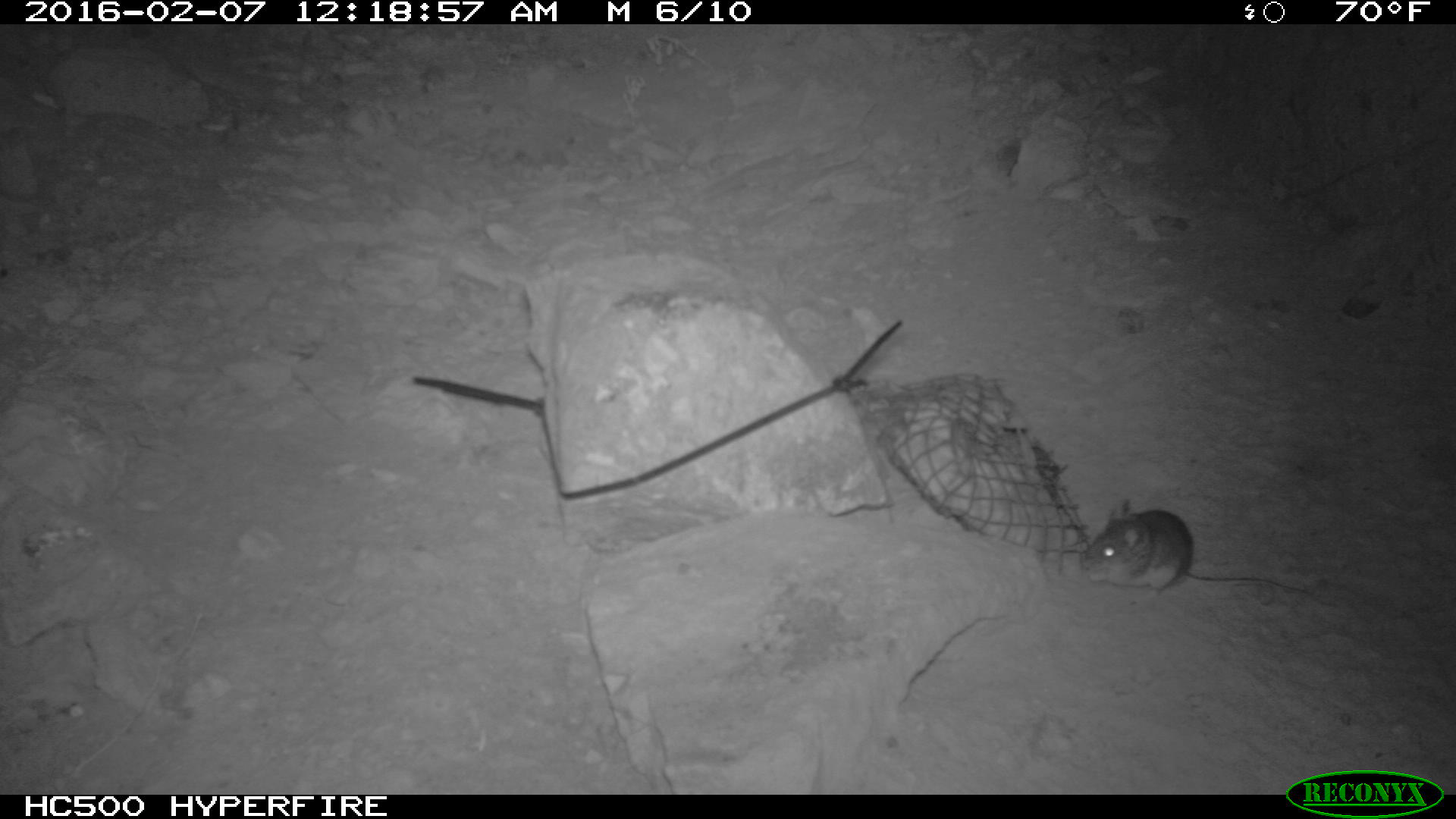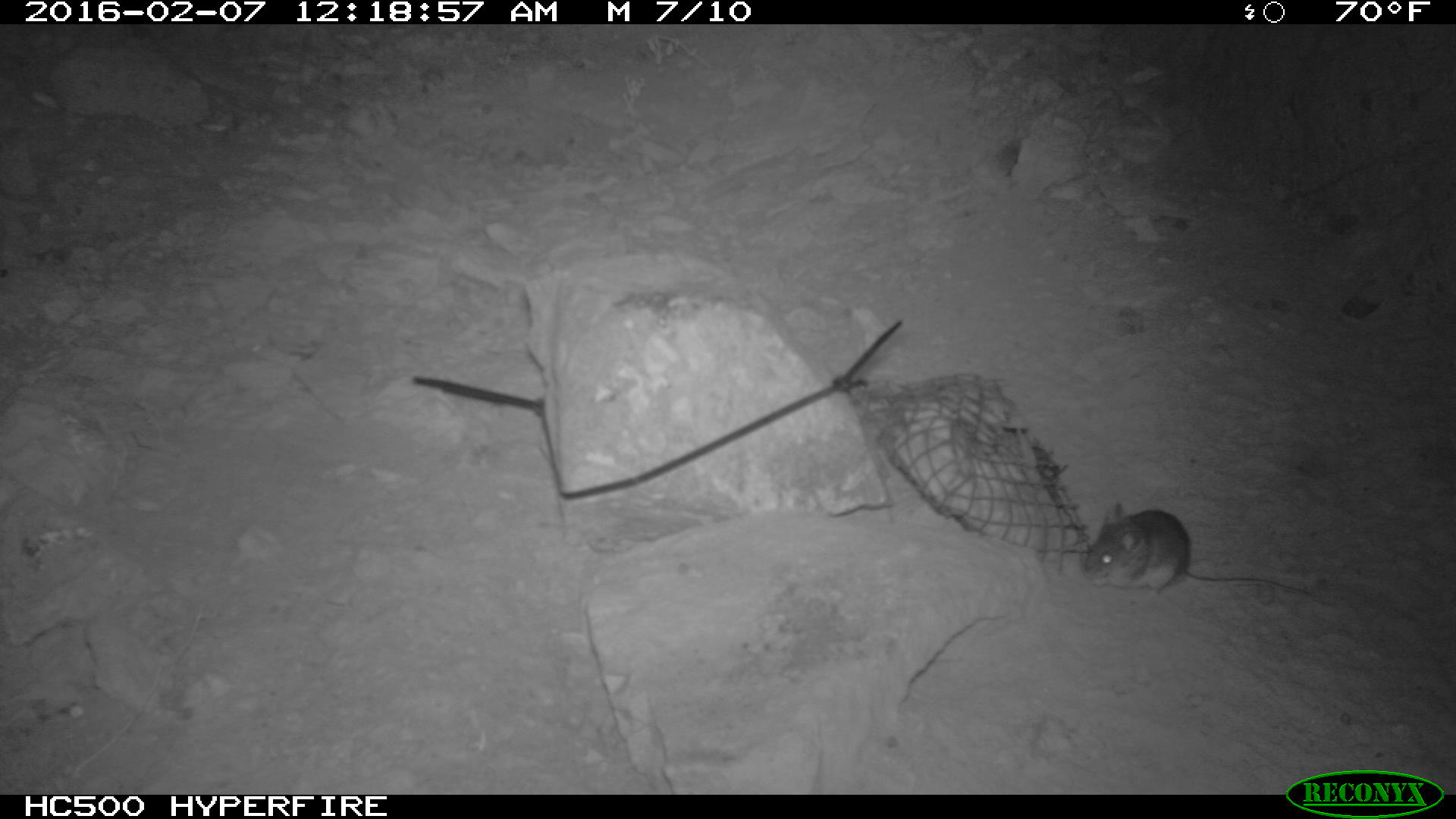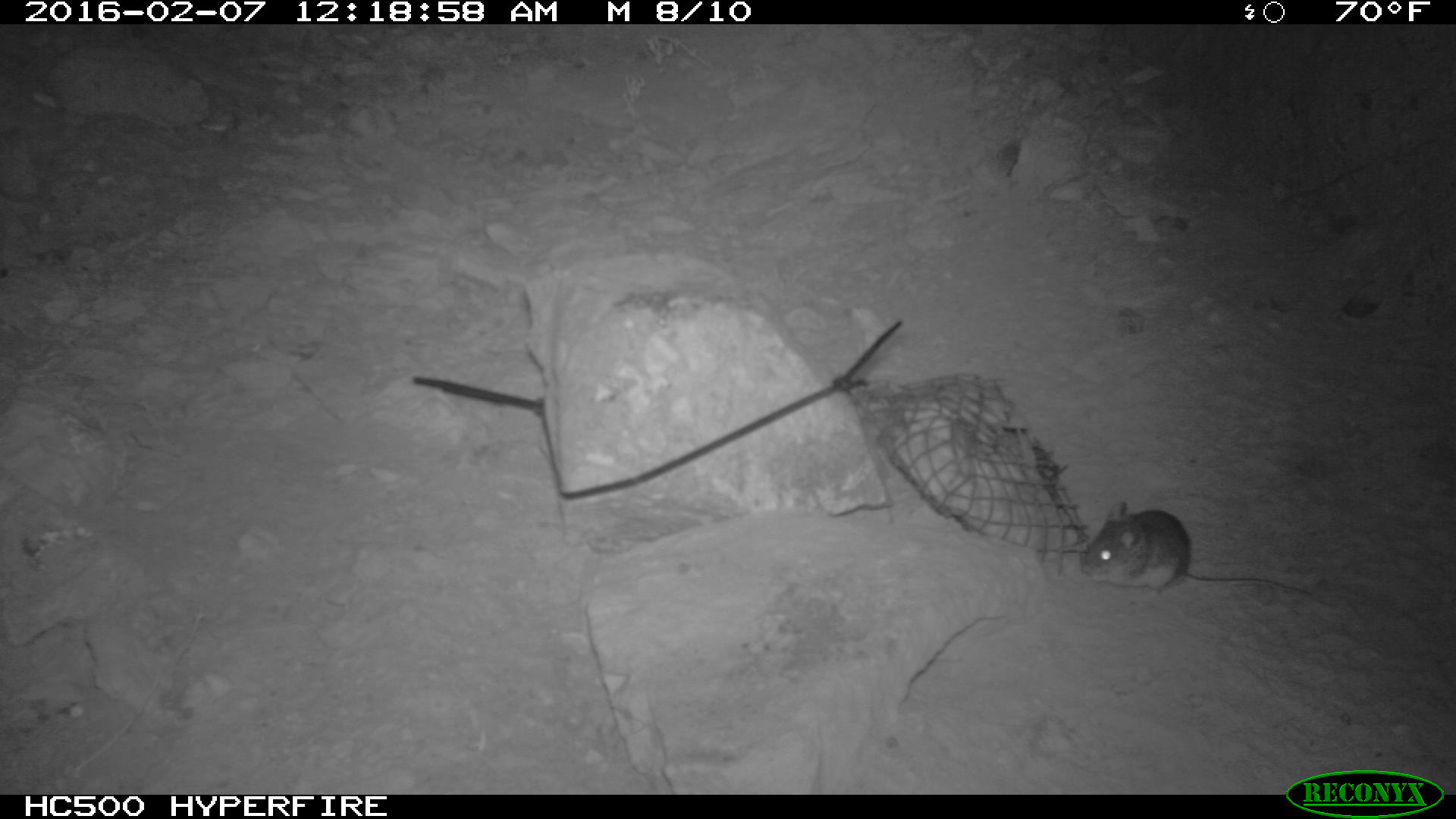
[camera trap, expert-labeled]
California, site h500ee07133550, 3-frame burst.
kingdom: Animalia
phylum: Chordata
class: Mammalia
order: Rodentia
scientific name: Rodentia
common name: rodent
Rodent (Rodentia).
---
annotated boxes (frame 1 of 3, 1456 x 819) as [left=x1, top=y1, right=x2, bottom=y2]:
rodent: [left=1081, top=499, right=1342, bottom=611]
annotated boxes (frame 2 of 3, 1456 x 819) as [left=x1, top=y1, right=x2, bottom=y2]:
rodent: [left=1084, top=500, right=1326, bottom=595]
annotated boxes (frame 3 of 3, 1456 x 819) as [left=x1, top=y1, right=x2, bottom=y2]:
rodent: [left=1079, top=500, right=1312, bottom=598]